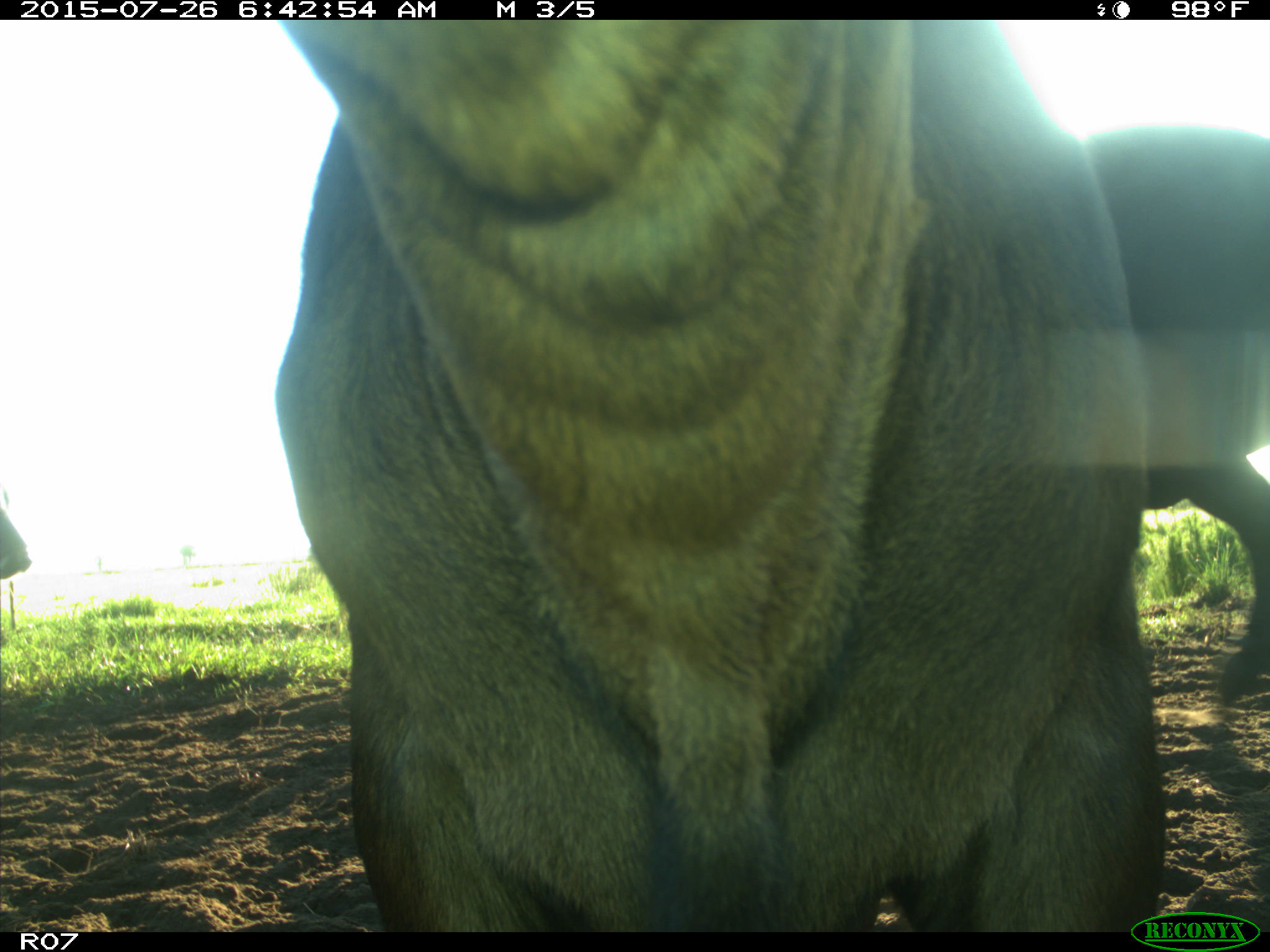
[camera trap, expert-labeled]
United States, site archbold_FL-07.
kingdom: Animalia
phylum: Chordata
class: Mammalia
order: Artiodactyla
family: Bovidae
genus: Bos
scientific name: Bos taurus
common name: domestic cow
Bos taurus (domestic cow).